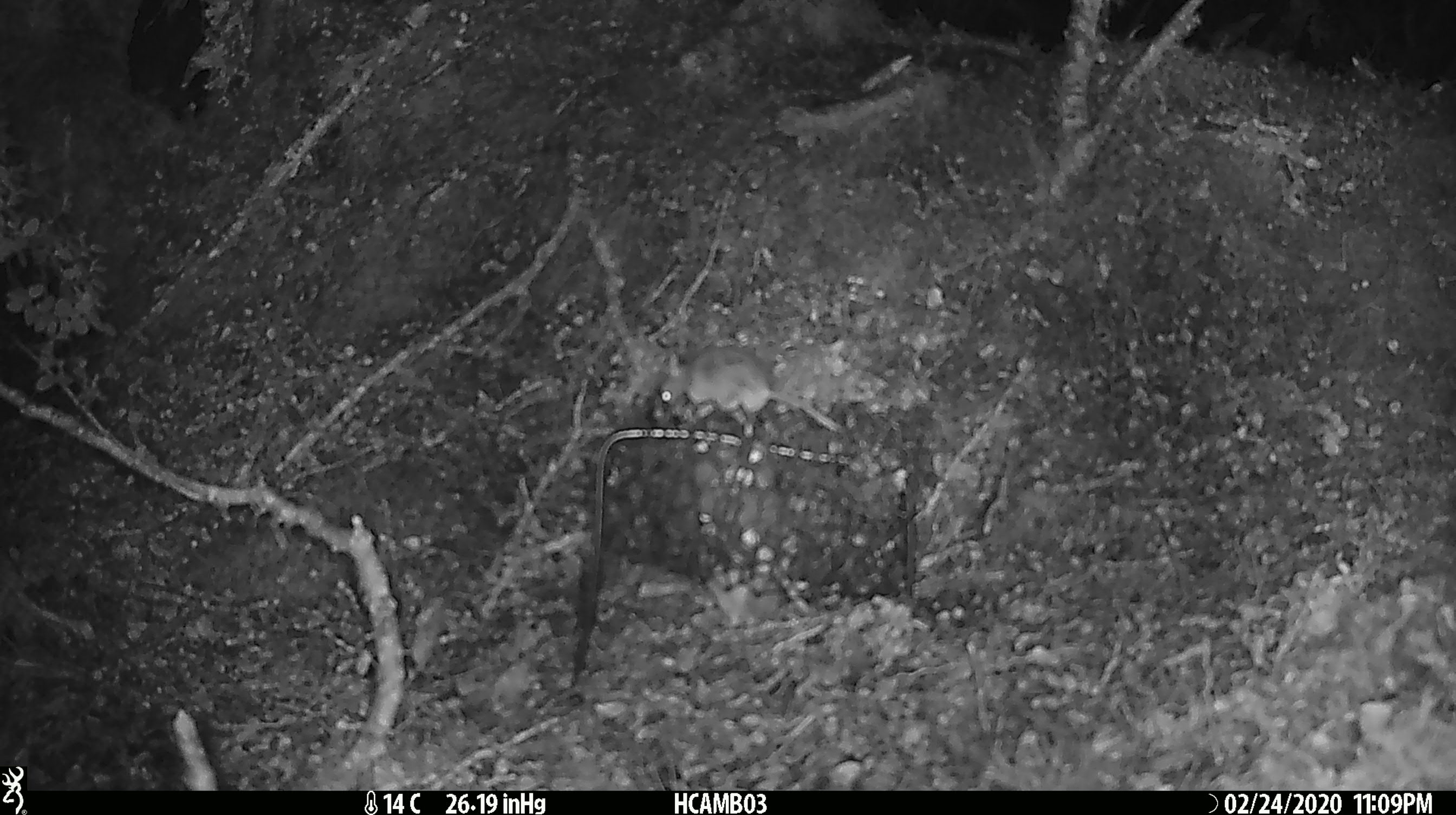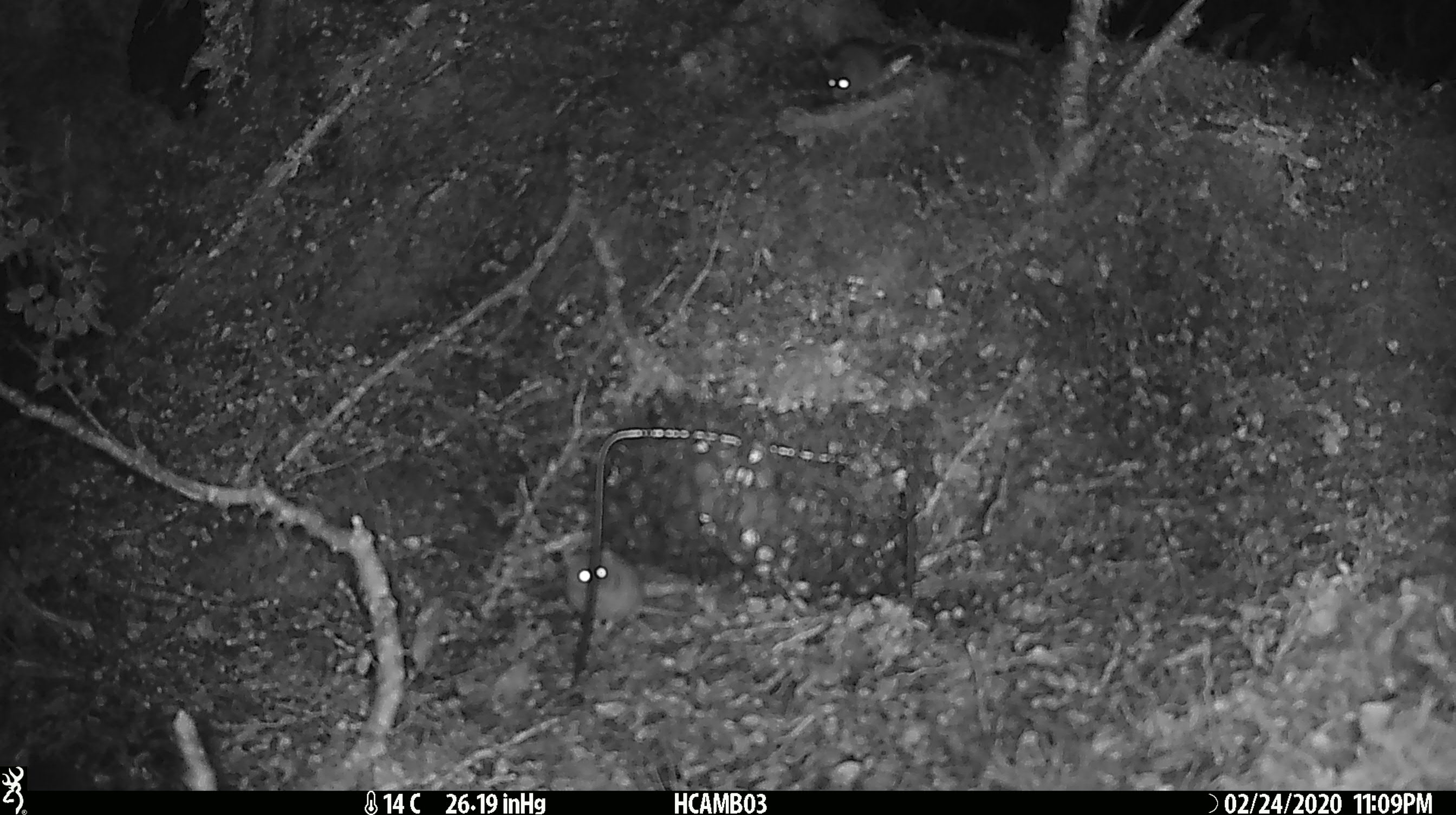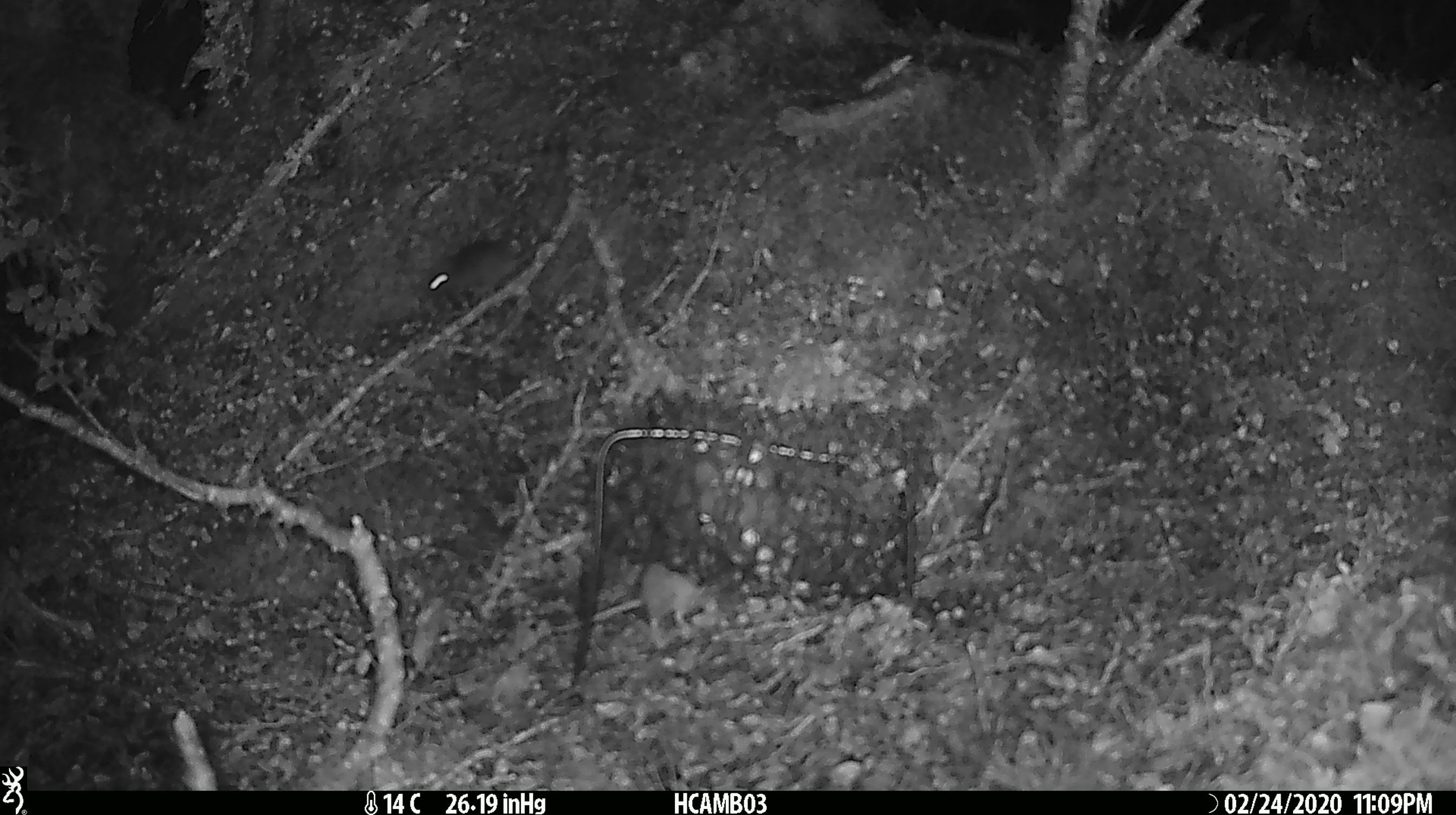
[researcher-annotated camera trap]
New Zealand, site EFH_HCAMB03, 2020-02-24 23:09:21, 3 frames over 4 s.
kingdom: Animalia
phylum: Chordata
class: Mammalia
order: Rodentia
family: Muridae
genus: Mus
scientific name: Mus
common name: mouse